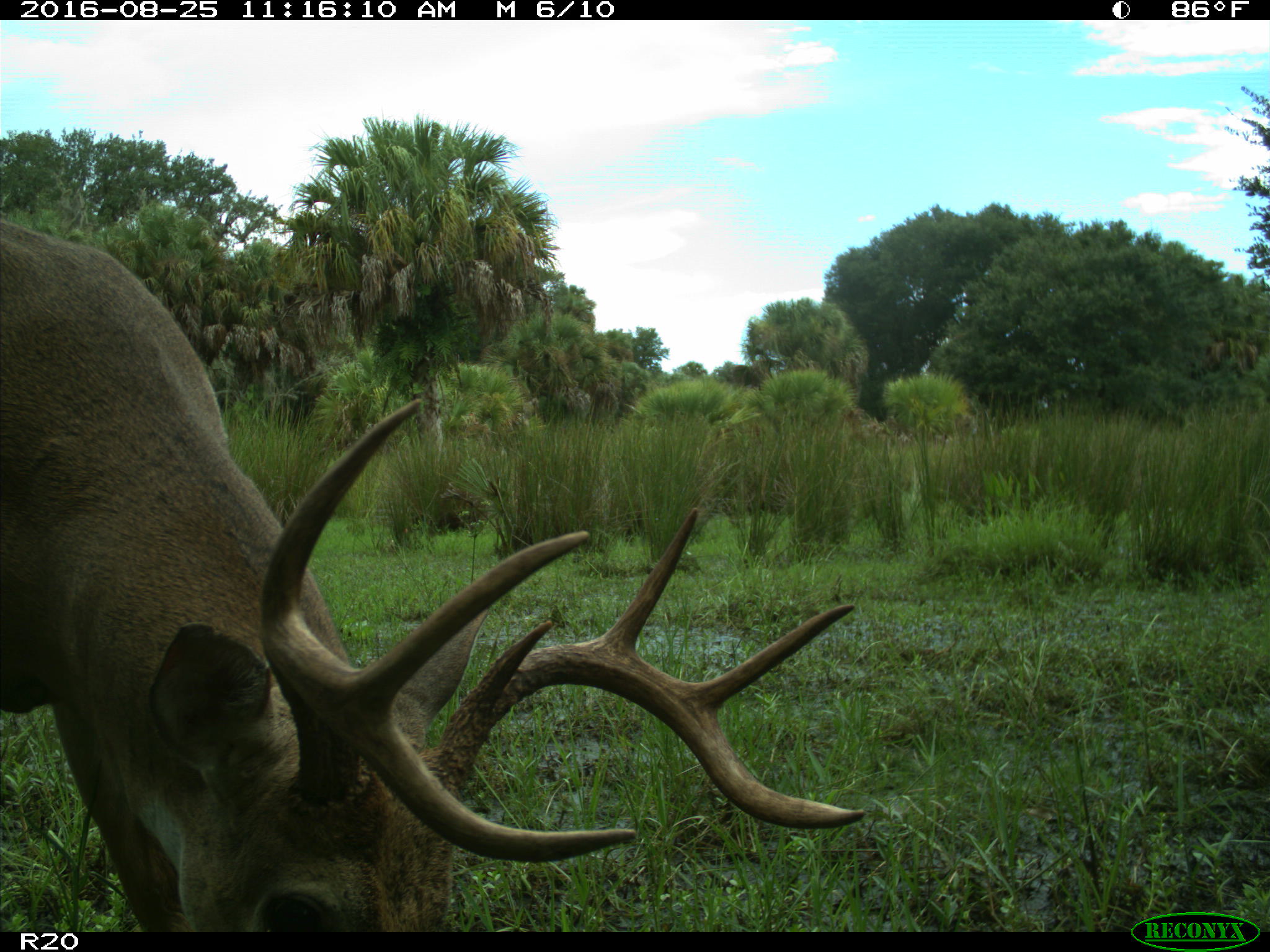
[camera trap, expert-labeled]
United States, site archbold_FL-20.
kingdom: Animalia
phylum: Chordata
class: Mammalia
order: Artiodactyla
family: Cervidae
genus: Odocoileus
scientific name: Odocoileus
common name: deer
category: unidentified deer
Unidentified deer (deer) (Odocoileus).